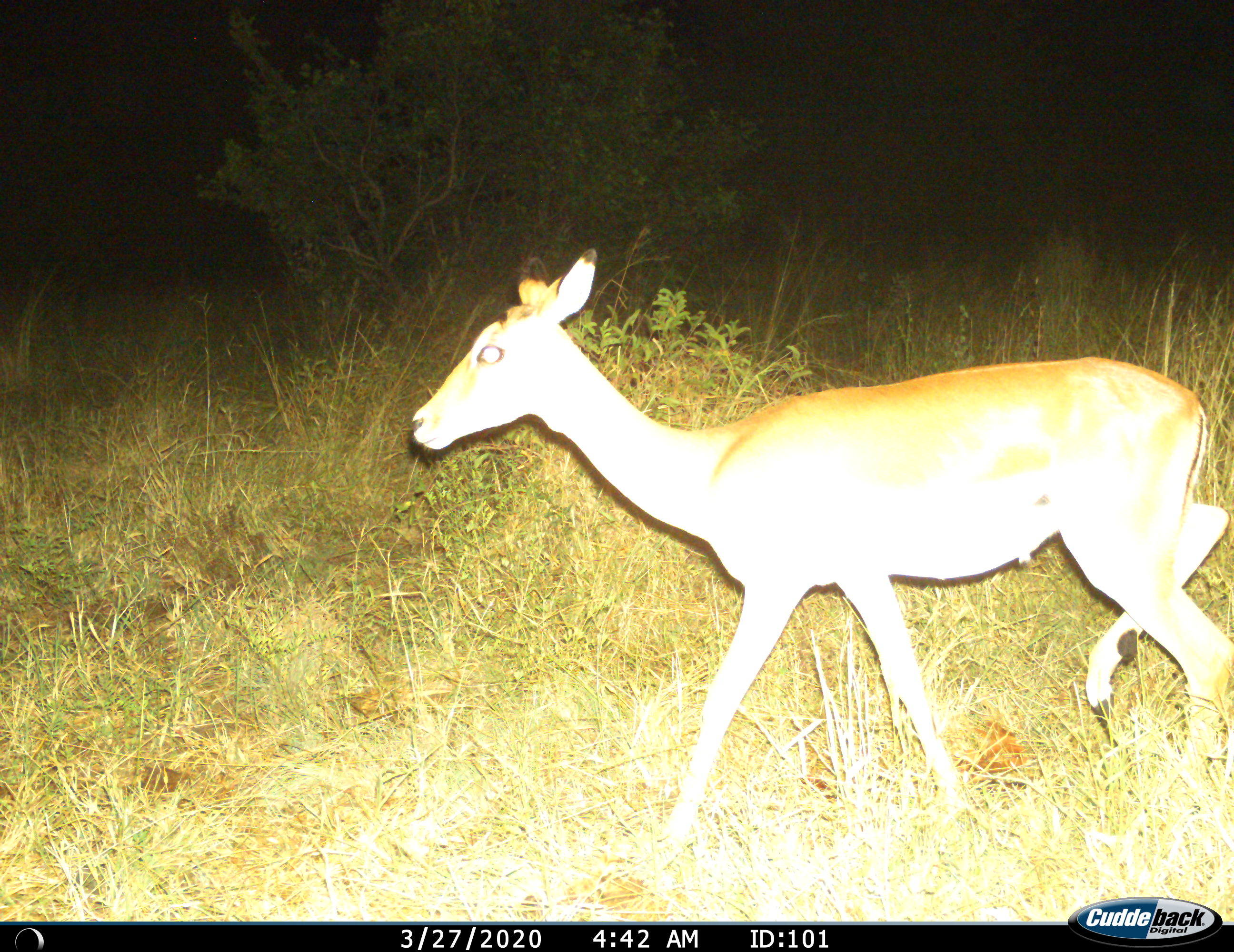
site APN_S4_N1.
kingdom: Animalia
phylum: Chordata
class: Mammalia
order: Artiodactyla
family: Bovidae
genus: Aepyceros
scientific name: Aepyceros melampus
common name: impala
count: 1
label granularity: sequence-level